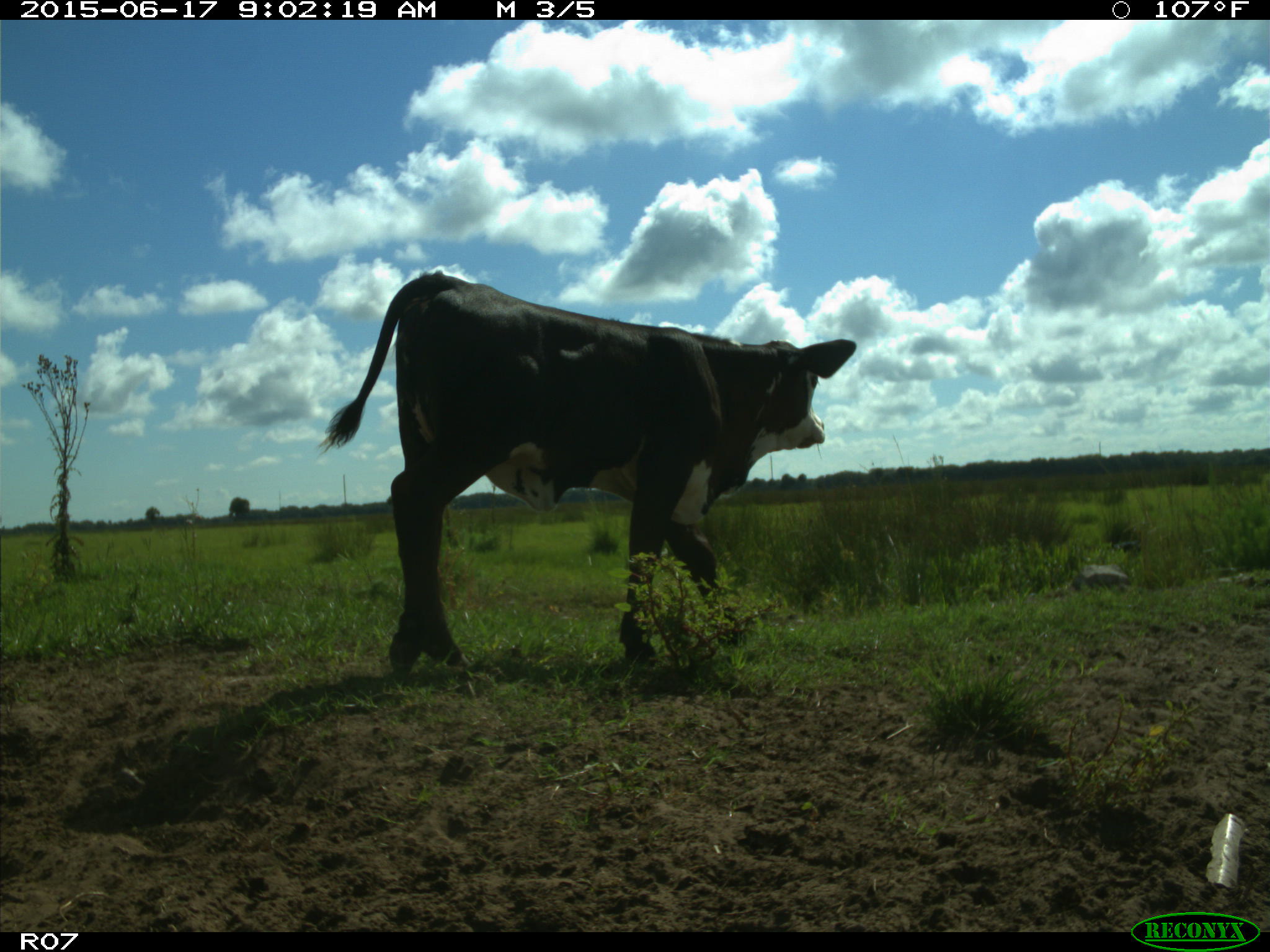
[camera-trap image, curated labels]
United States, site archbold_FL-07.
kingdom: Animalia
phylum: Chordata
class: Mammalia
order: Artiodactyla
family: Bovidae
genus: Bos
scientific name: Bos taurus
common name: domestic cow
Bos taurus (domestic cow).